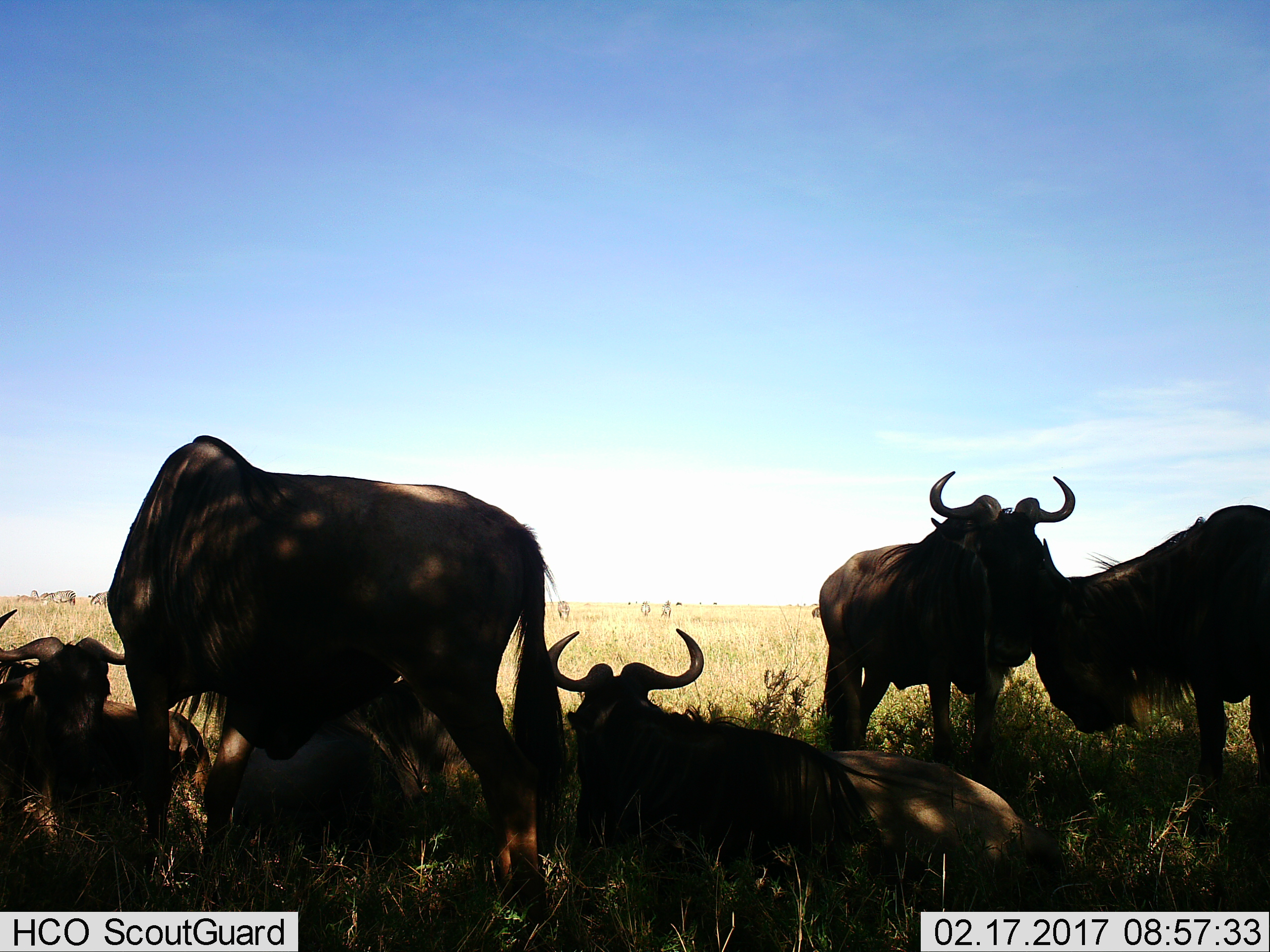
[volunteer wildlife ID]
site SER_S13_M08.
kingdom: Animalia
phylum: Chordata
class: Mammalia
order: Artiodactyla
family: Bovidae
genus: Connochaetes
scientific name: Connochaetes taurinus taurinus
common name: blue wildebeest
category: wildebeestblue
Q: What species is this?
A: Wildebeestblue (blue wildebeest) (Connochaetes taurinus taurinus).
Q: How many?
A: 6.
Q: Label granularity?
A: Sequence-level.